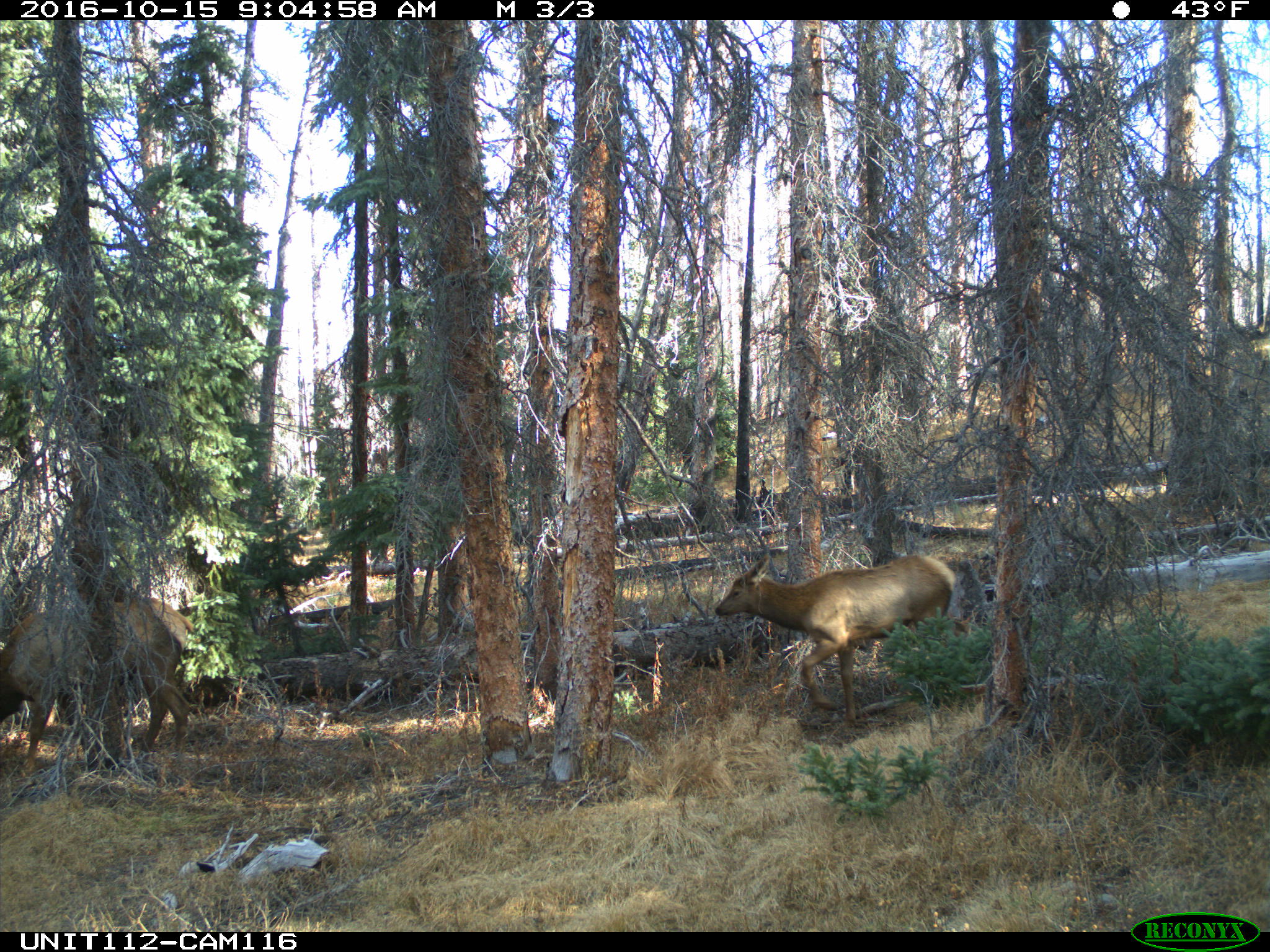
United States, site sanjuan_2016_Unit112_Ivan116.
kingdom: Animalia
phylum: Chordata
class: Mammalia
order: Artiodactyla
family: Cervidae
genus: Cervus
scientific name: Cervus elaphus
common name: red deer